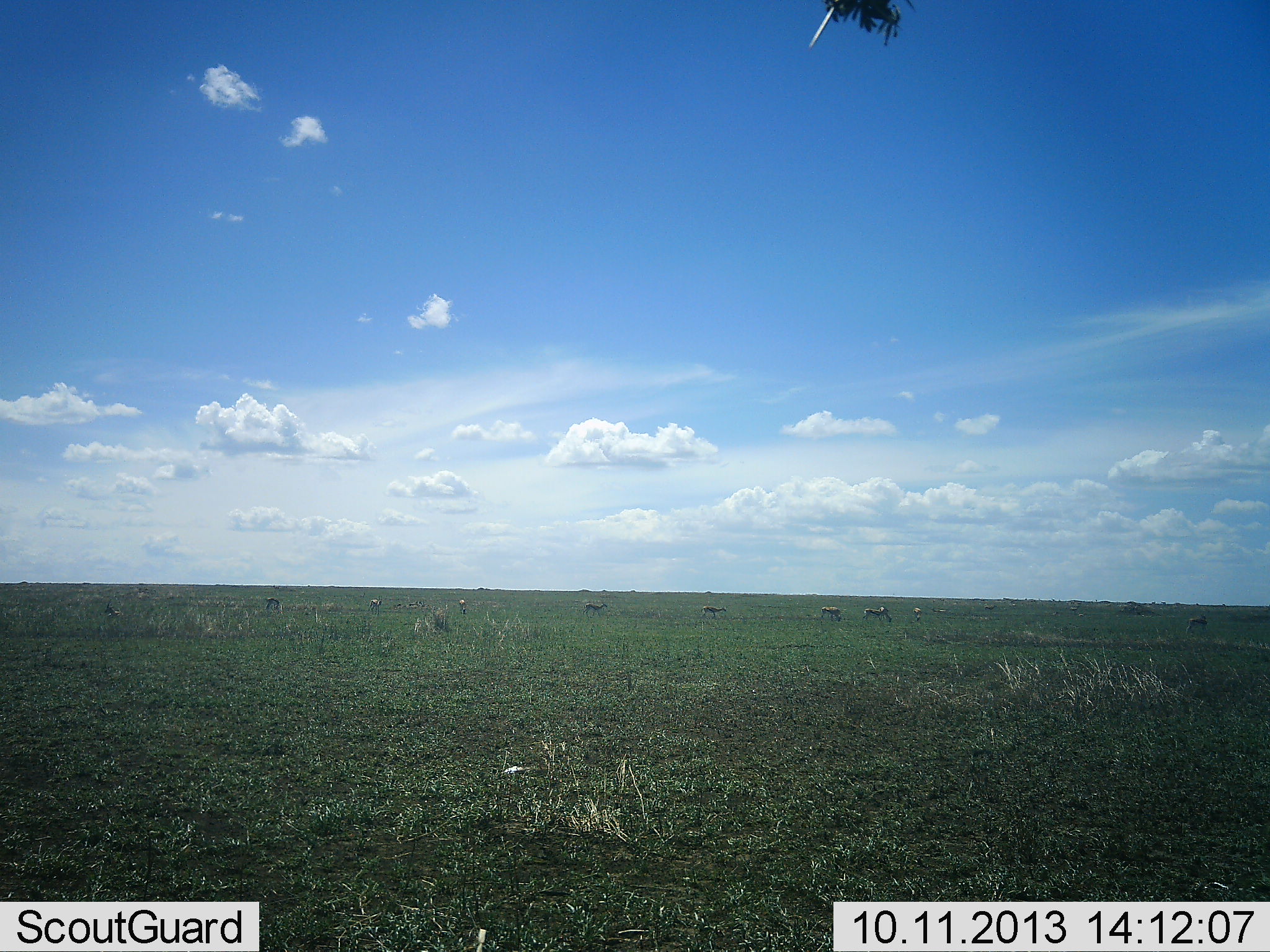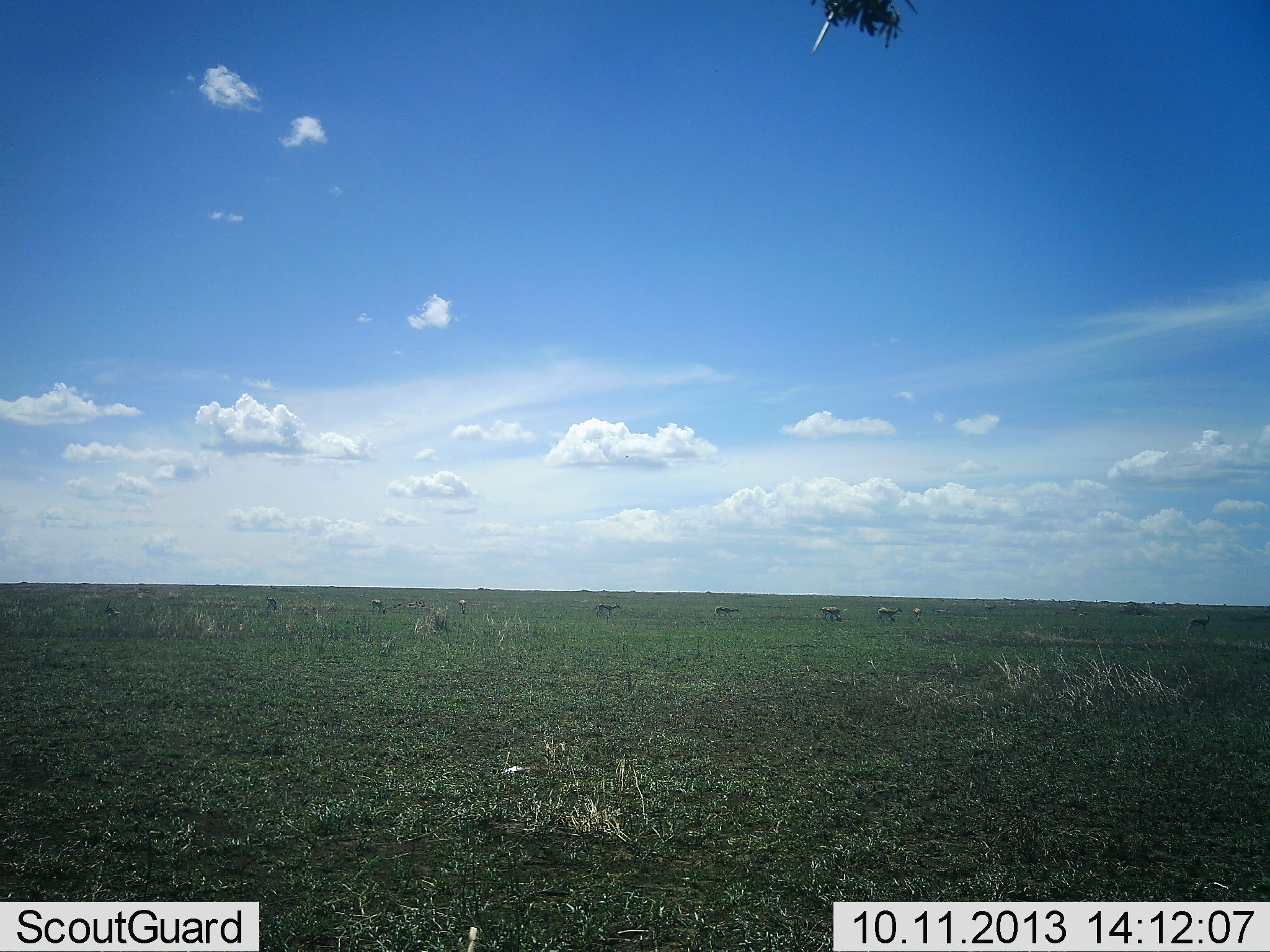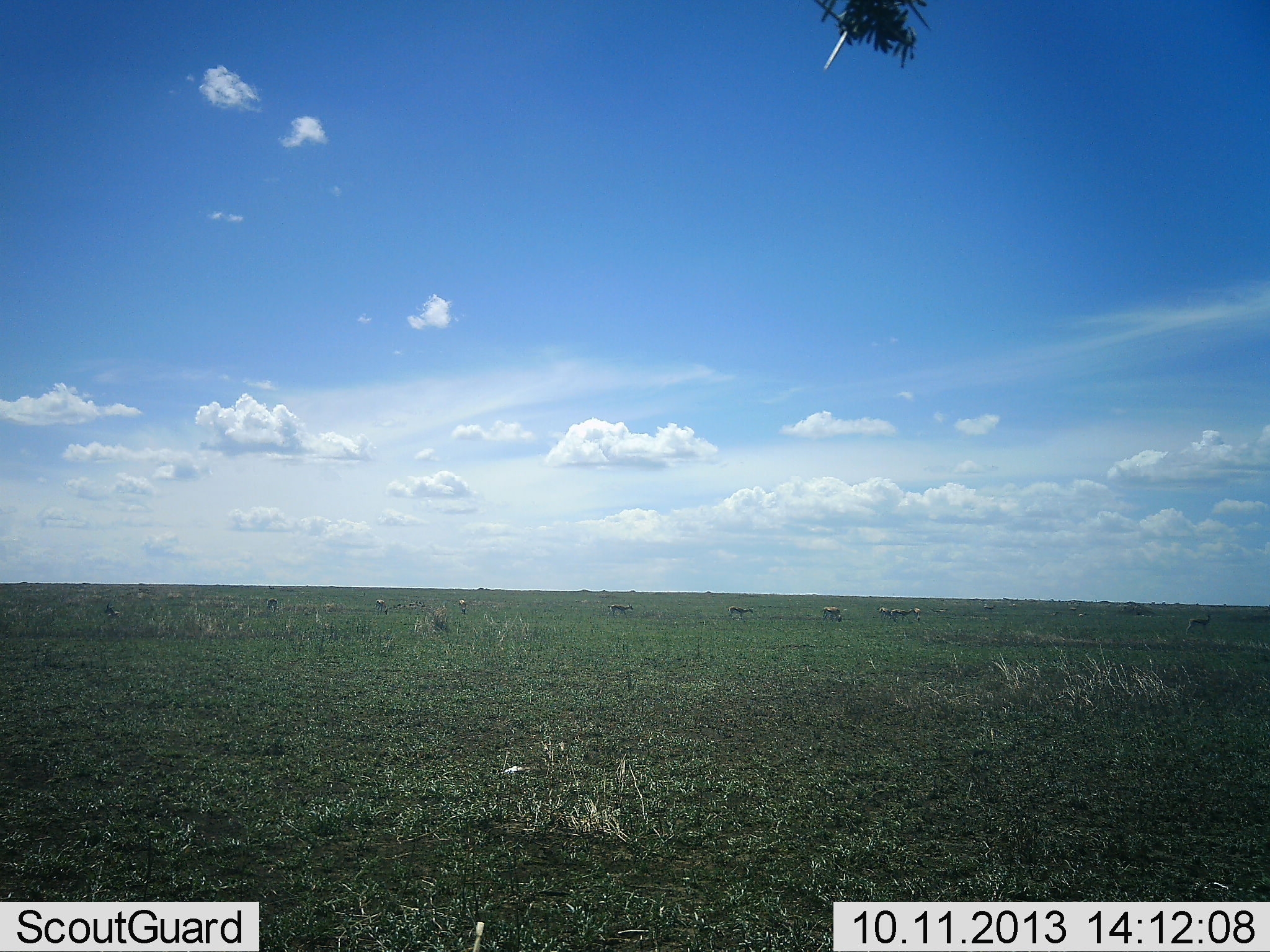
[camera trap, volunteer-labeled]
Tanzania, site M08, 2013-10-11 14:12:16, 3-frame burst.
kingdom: Animalia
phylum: Chordata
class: Mammalia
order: Artiodactyla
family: Bovidae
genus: Eudorcas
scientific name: Eudorcas thomsonii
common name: thomson's gazelle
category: gazellethomsons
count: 8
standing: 40%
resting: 0%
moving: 90%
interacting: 0%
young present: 0%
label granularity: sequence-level